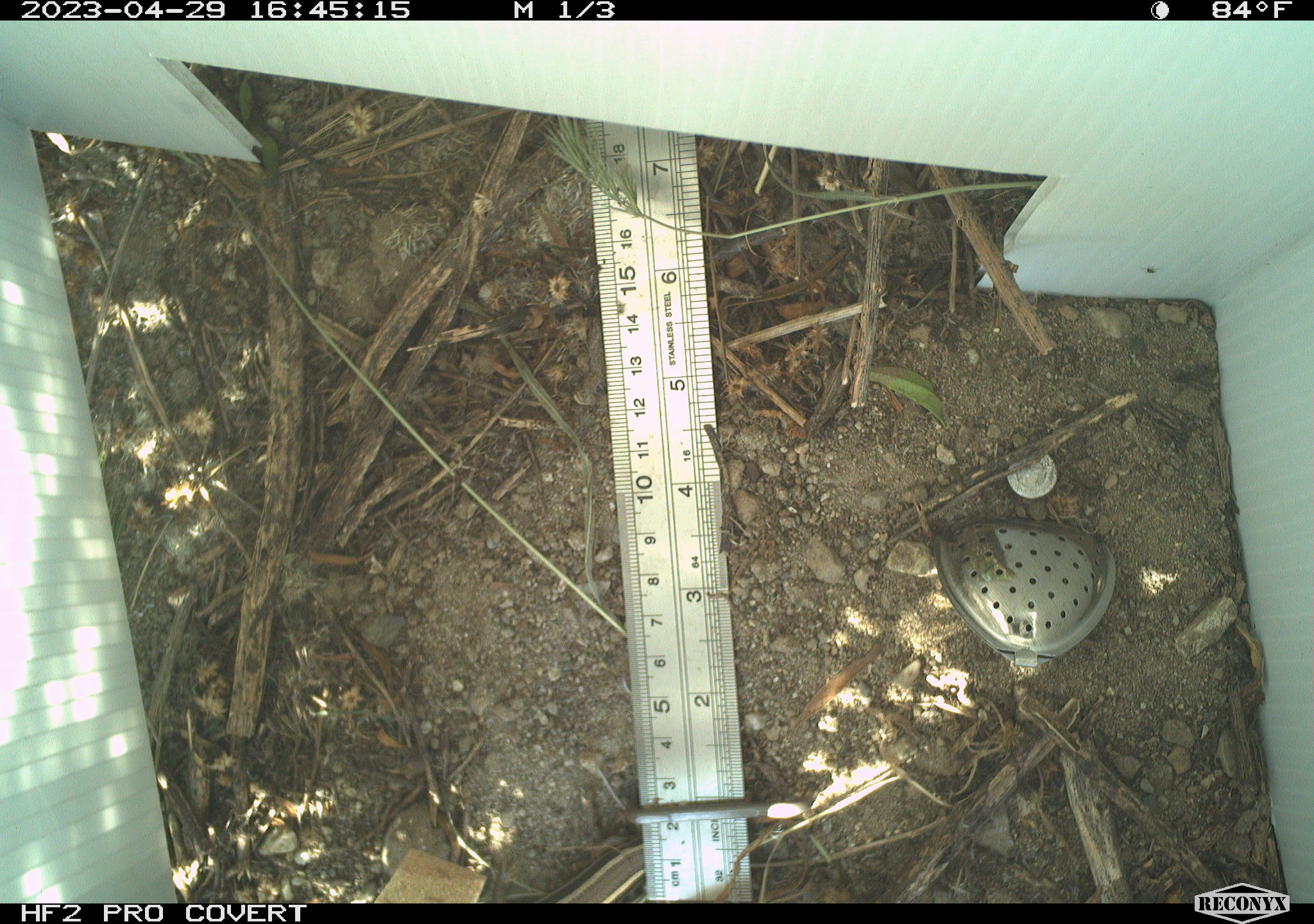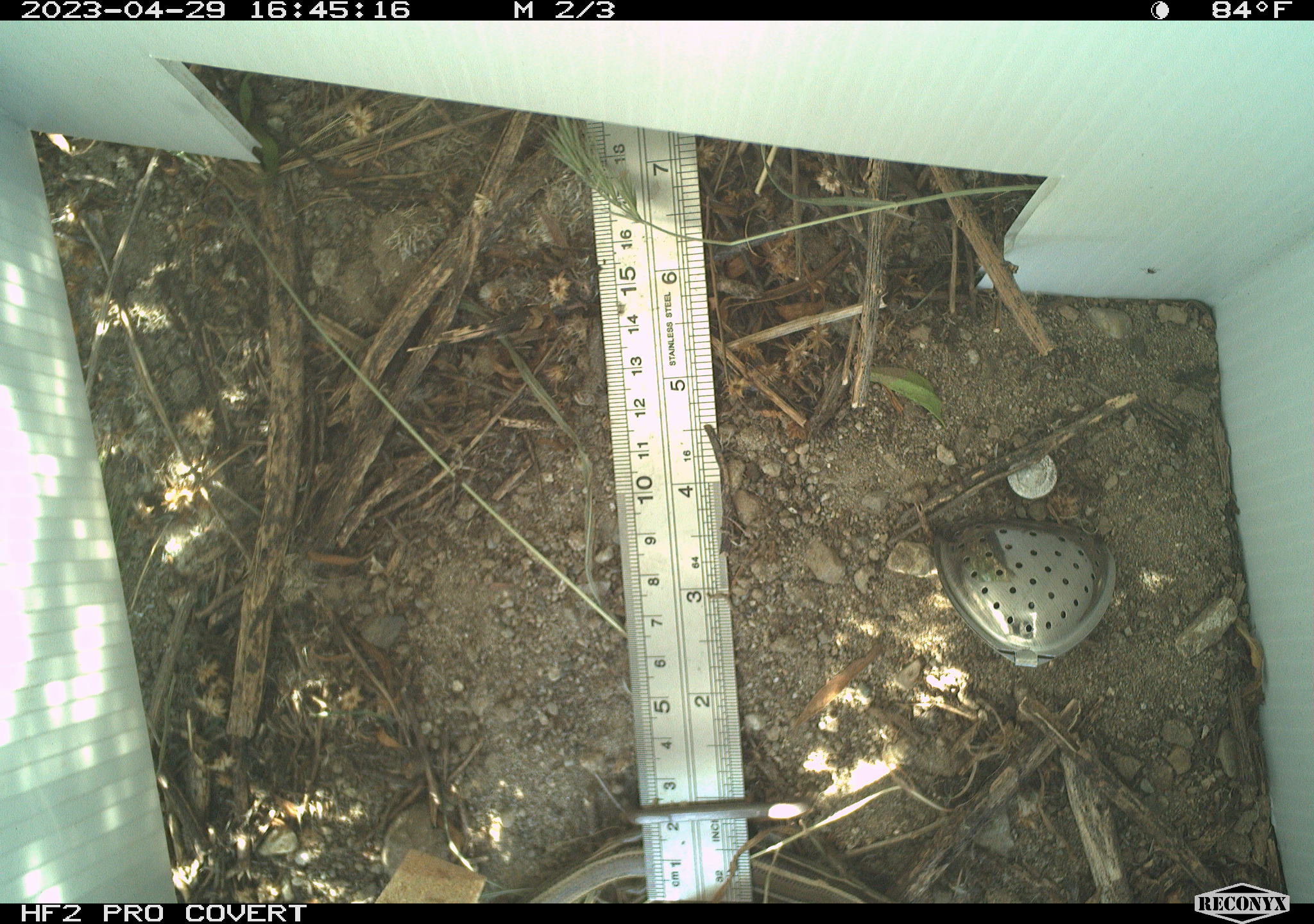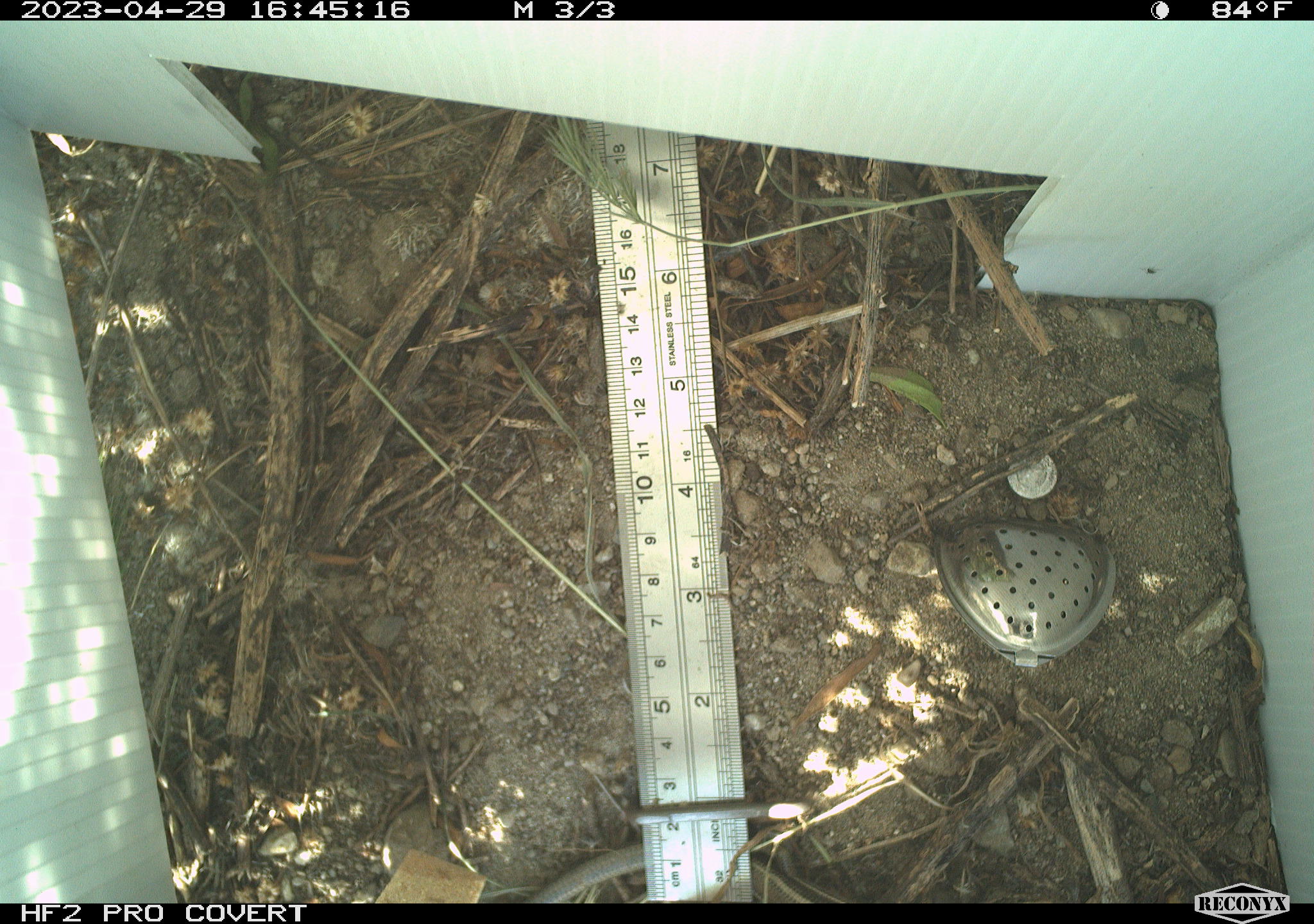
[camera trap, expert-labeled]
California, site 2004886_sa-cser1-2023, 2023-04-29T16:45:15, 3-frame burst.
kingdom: Animalia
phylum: Chordata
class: Reptilia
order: Squamata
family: Scincidae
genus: Plestiodon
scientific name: Plestiodon gilberti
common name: gilbert's skink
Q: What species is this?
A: Gilbert's skink (Plestiodon gilberti).